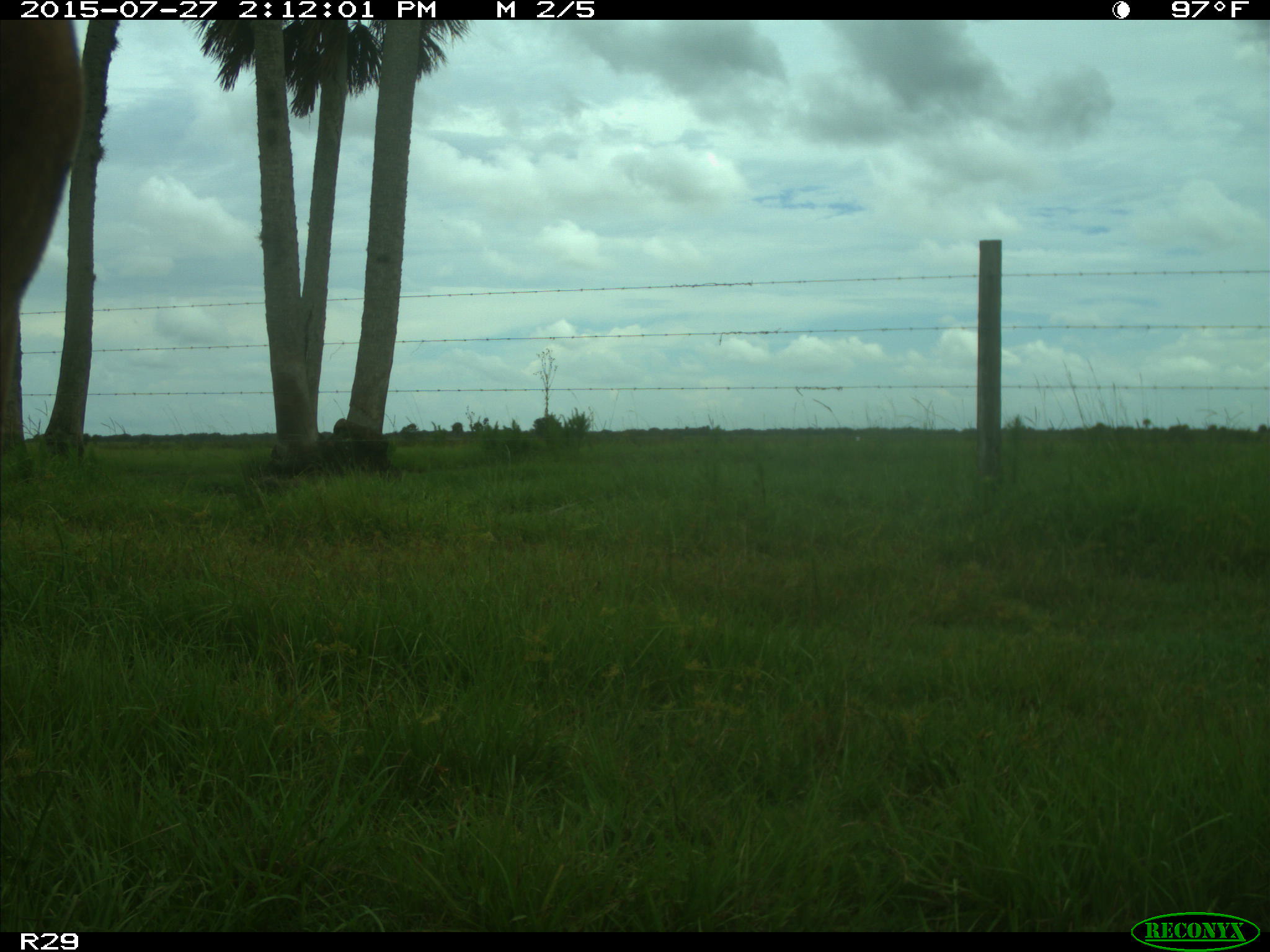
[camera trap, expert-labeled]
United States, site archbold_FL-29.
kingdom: Animalia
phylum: Chordata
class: Mammalia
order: Artiodactyla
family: Bovidae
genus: Bos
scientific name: Bos taurus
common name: domestic cow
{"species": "Bos taurus (domestic cow)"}